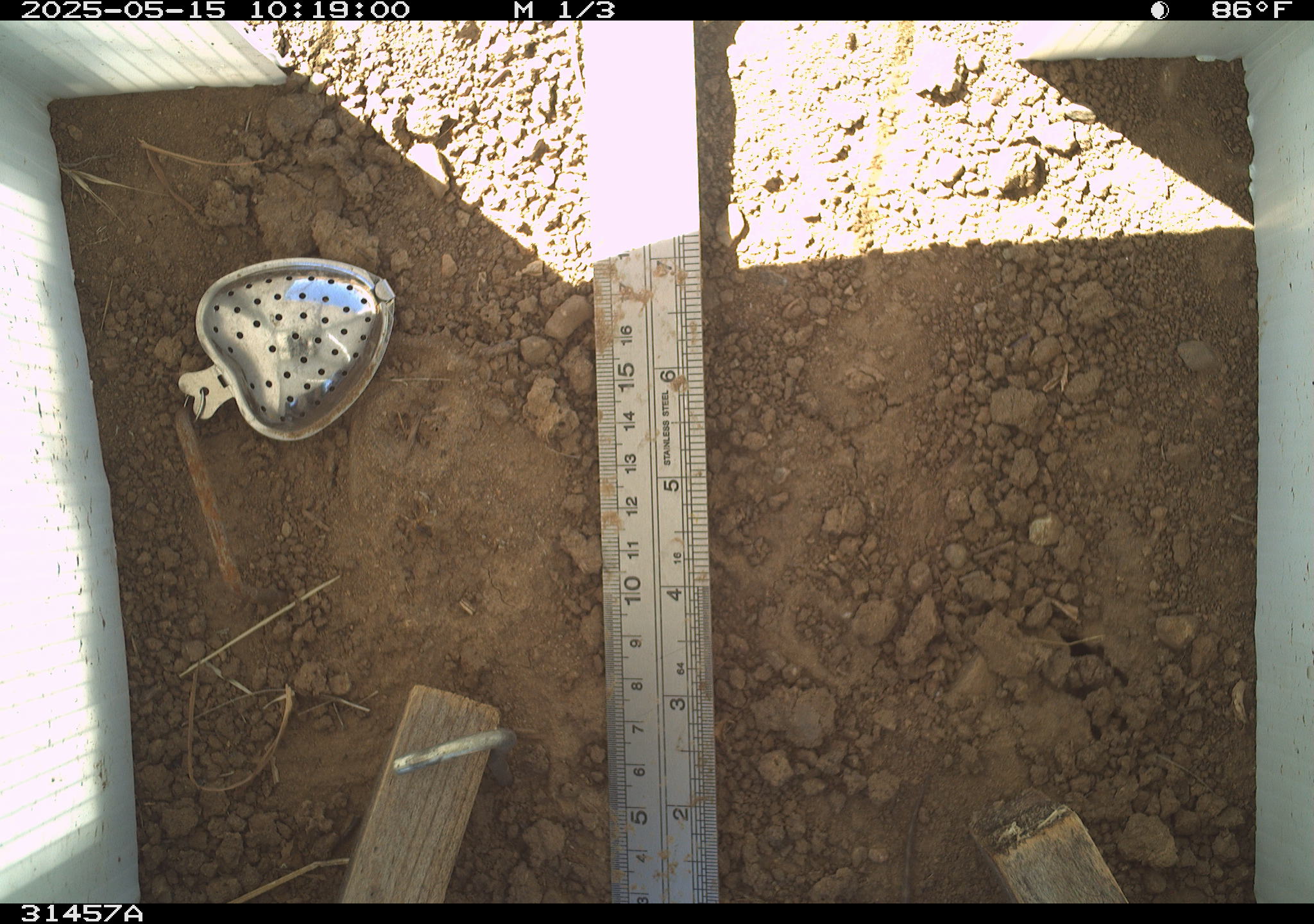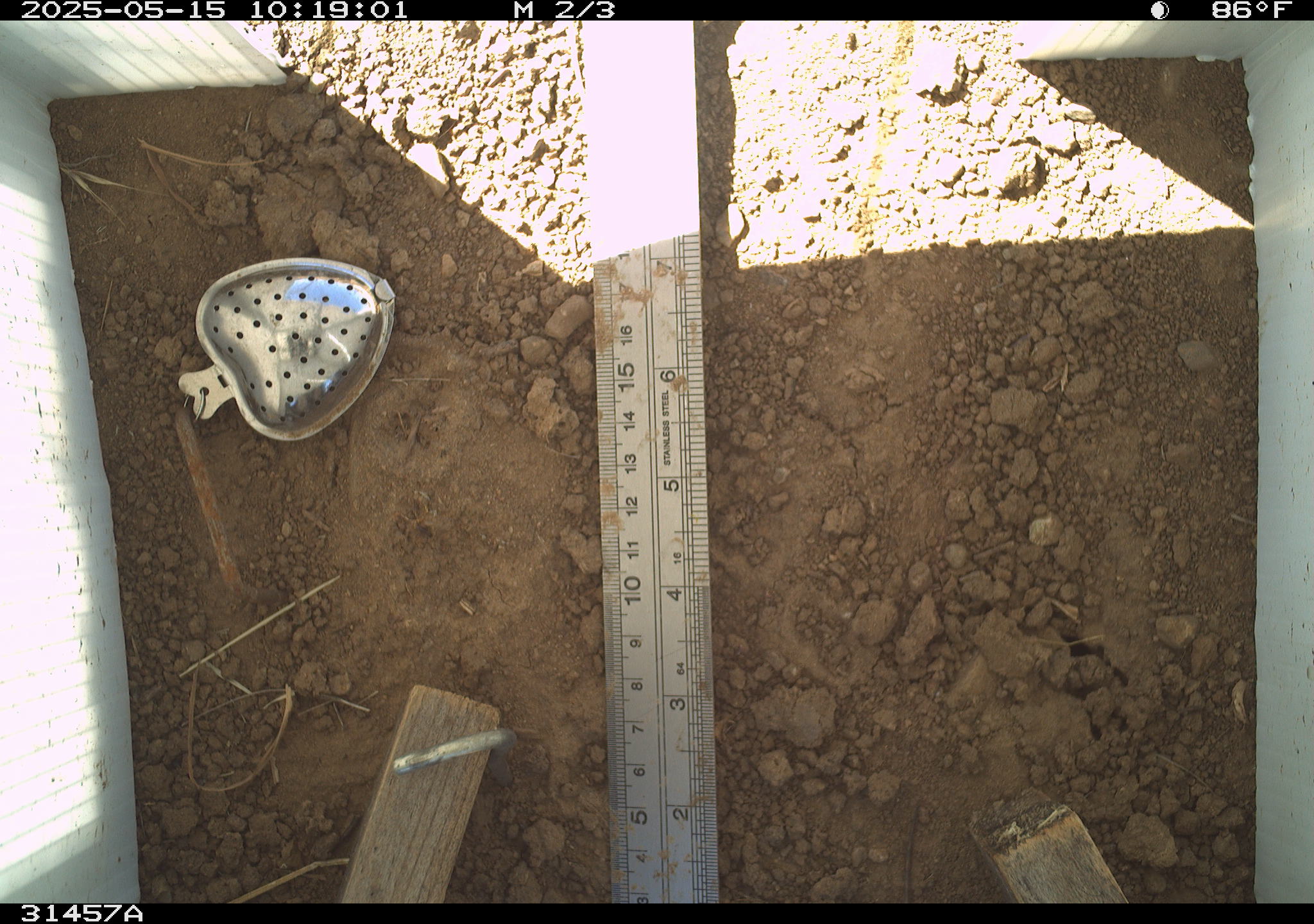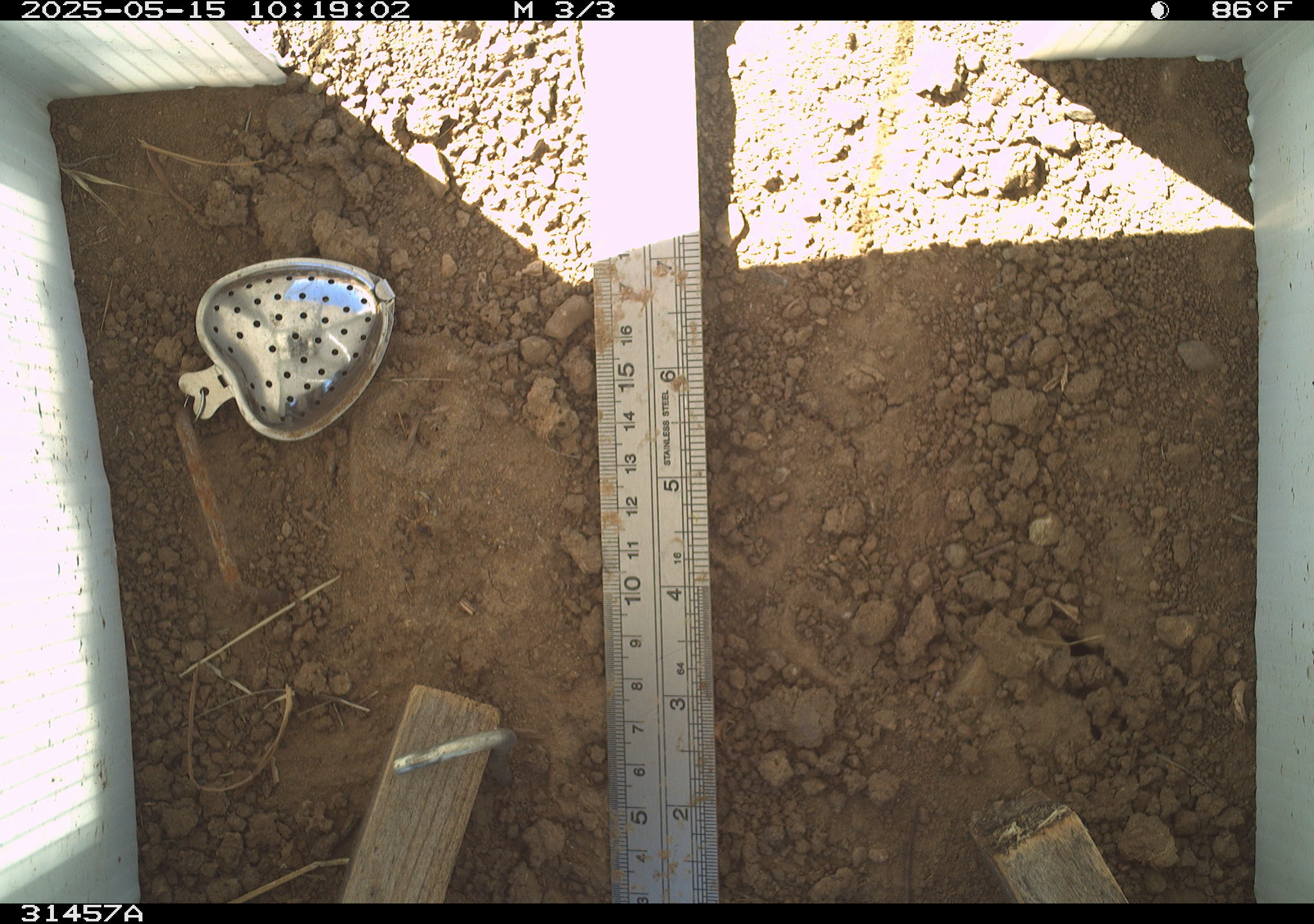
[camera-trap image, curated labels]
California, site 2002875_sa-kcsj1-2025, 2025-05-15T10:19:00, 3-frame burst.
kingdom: Animalia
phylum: Chordata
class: Reptilia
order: Squamata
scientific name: Squamata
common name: lizards and snakes